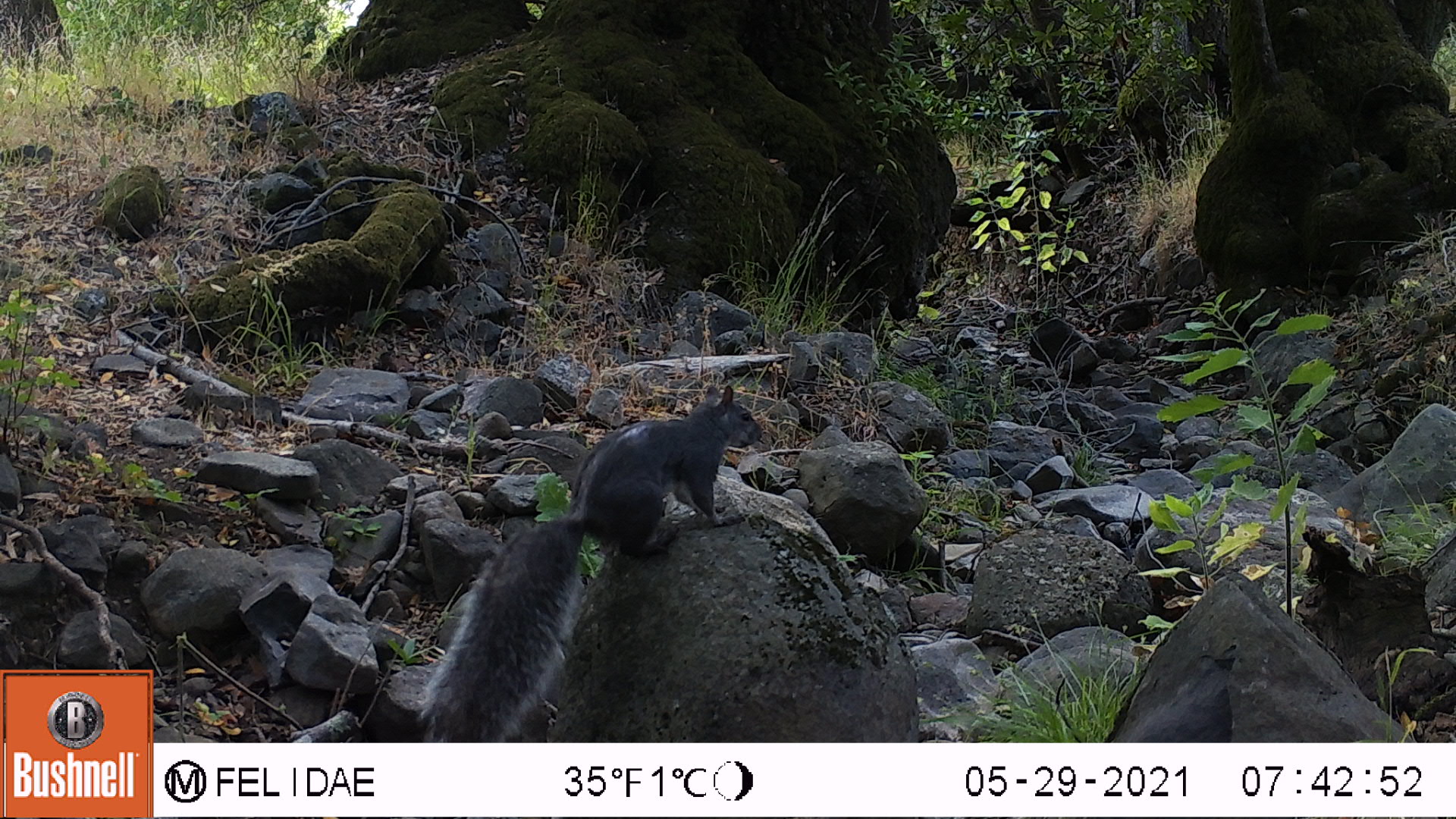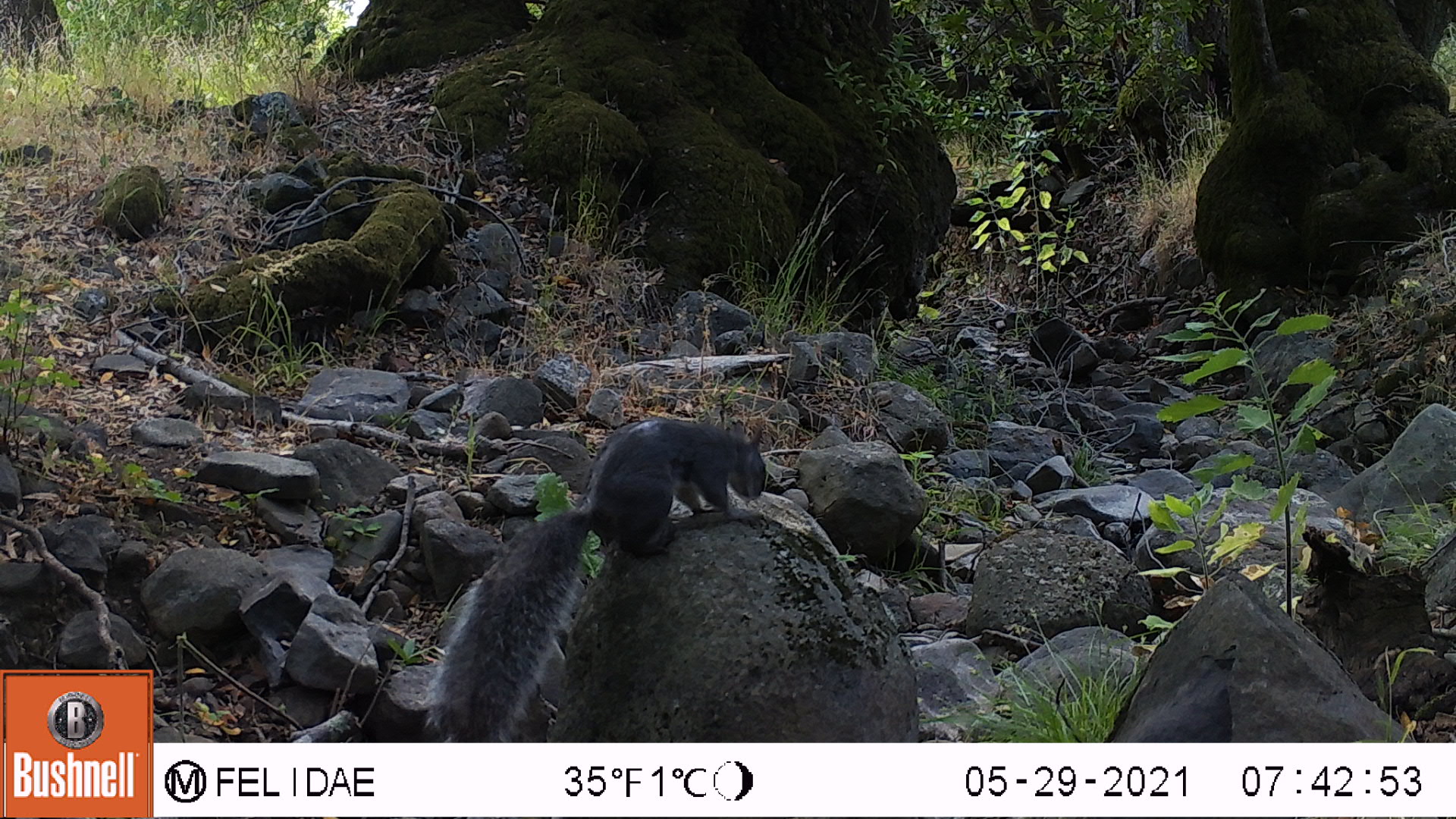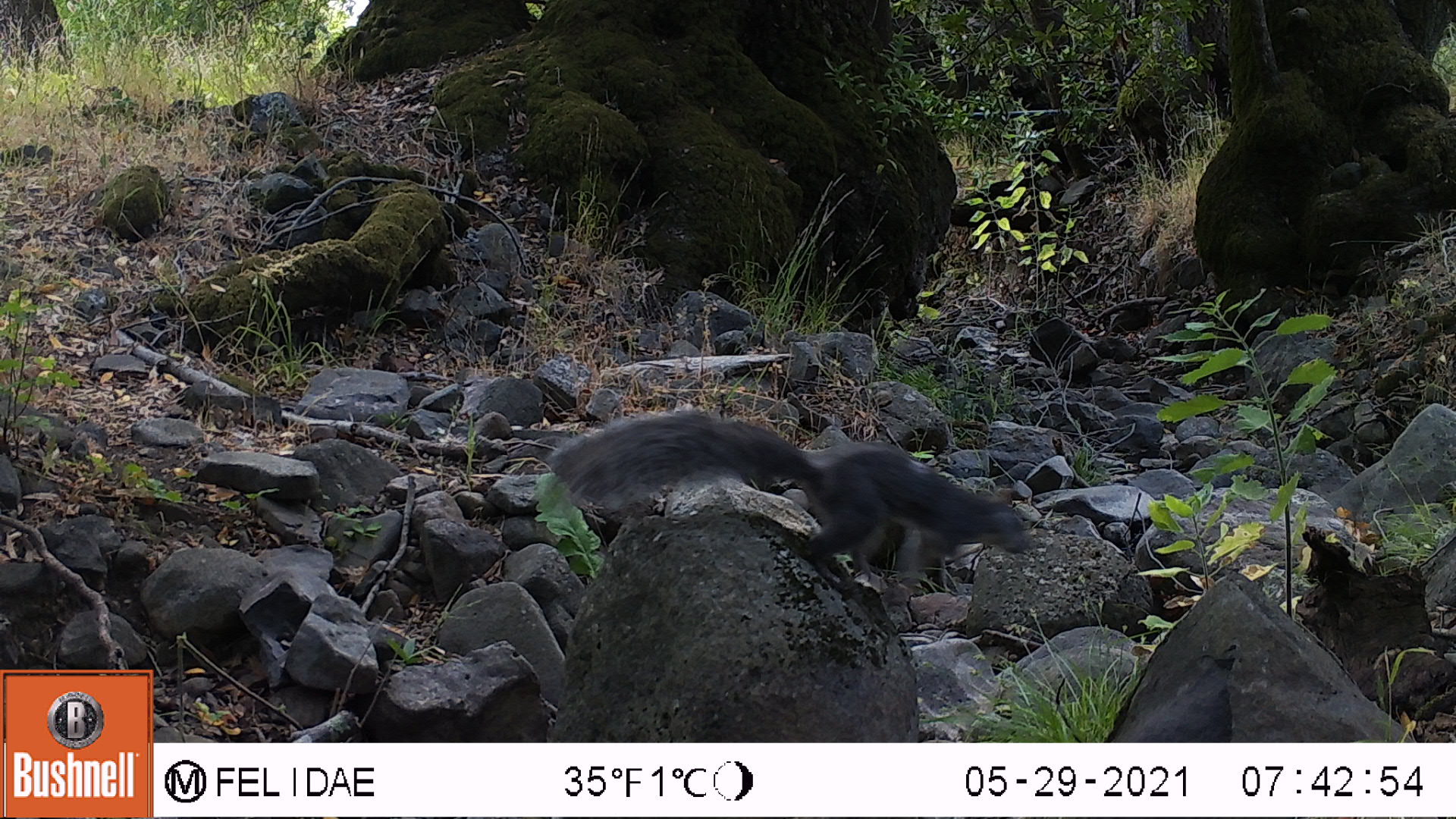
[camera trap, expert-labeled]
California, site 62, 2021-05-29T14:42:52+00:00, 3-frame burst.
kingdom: Animalia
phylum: Chordata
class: Mammalia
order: Rodentia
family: Sciuridae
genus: Sciurus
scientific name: Sciurus griseus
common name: western gray squirrel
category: western grey squirrel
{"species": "western grey squirrel (western gray squirrel) (Sciurus griseus)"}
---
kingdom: Animalia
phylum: Chordata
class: Mammalia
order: Rodentia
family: Sciuridae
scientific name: Sciuridae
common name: squirrel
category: unknown squirrel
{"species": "unknown squirrel (squirrel) (Sciuridae)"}